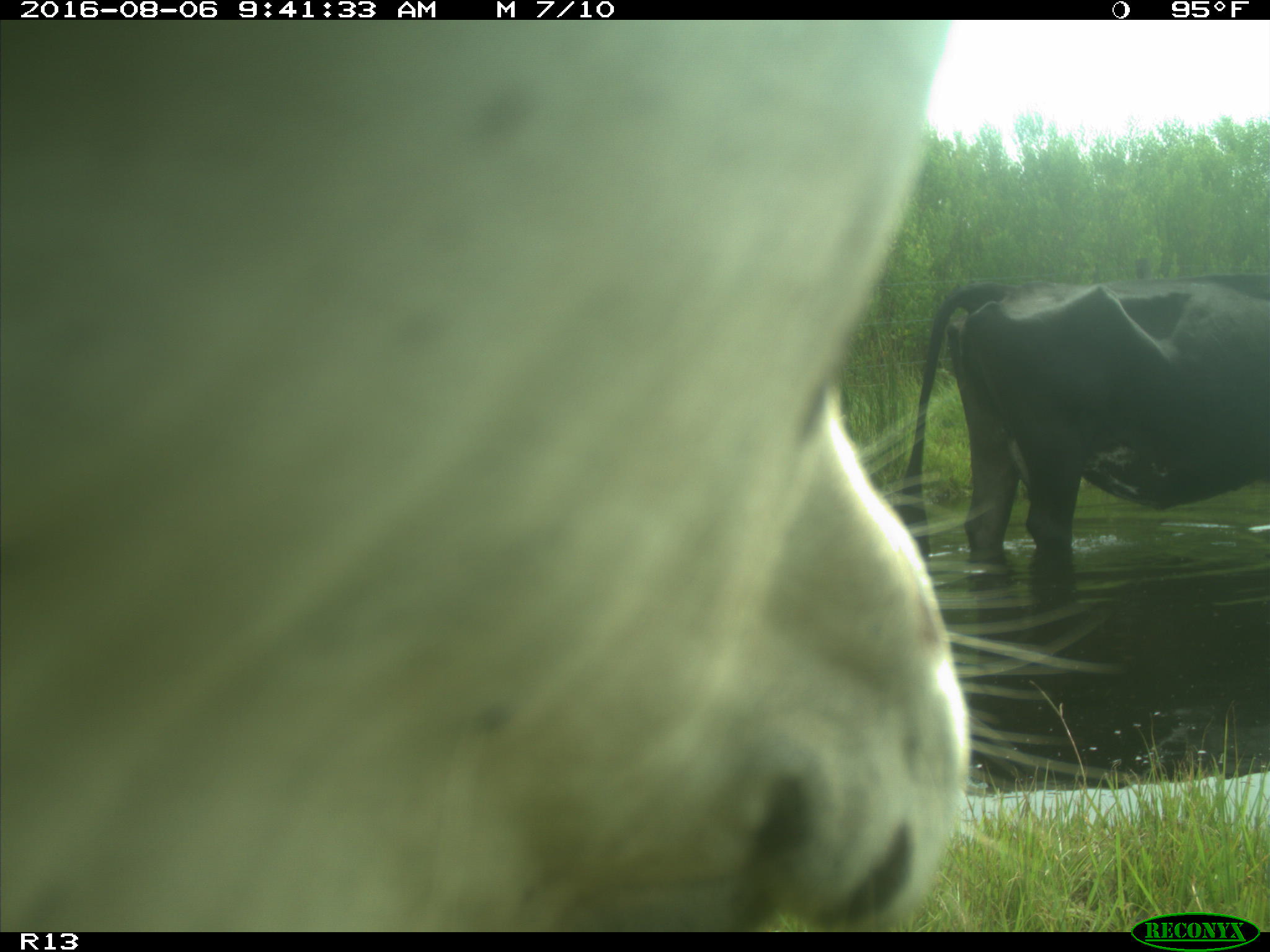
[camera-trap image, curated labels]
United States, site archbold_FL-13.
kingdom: Animalia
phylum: Chordata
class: Mammalia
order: Artiodactyla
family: Bovidae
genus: Bos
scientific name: Bos taurus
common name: domestic cow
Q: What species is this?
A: Bos taurus (domestic cow).